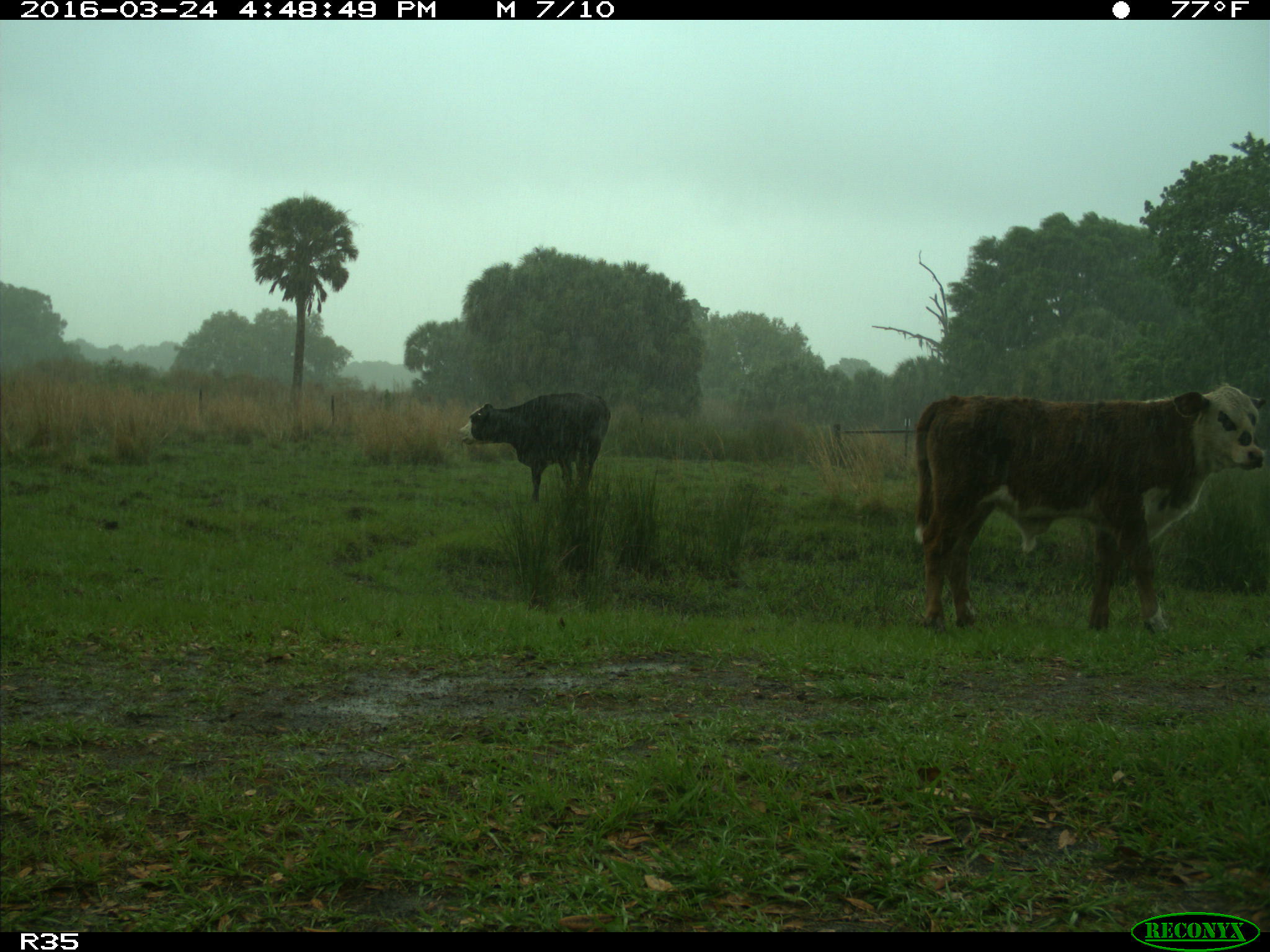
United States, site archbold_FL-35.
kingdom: Animalia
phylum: Chordata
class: Mammalia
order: Artiodactyla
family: Bovidae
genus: Bos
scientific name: Bos taurus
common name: domestic cow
Bos taurus (domestic cow).